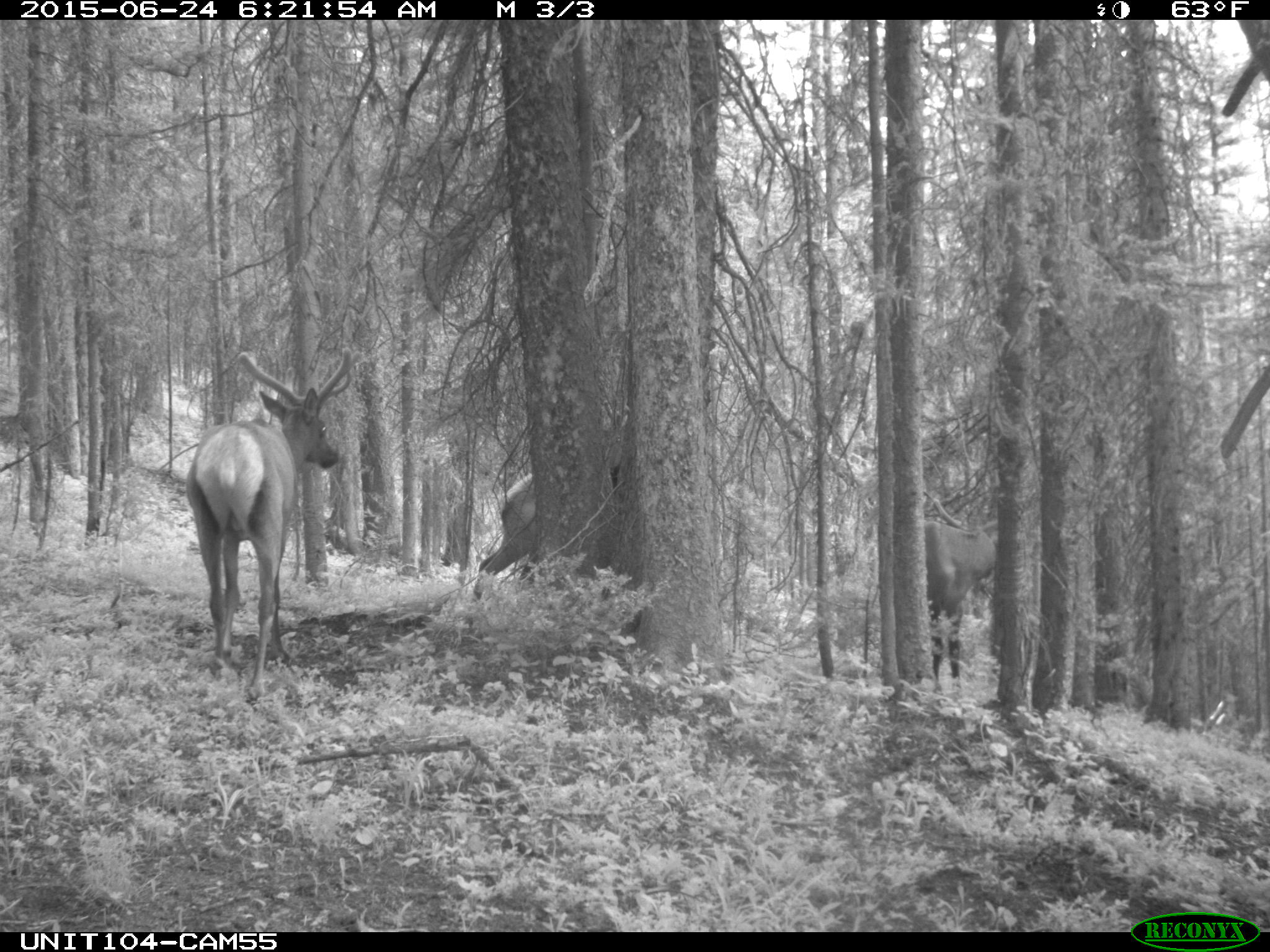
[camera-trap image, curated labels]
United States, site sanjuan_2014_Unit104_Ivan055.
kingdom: Animalia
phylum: Chordata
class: Mammalia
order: Artiodactyla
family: Cervidae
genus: Cervus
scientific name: Cervus elaphus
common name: red deer